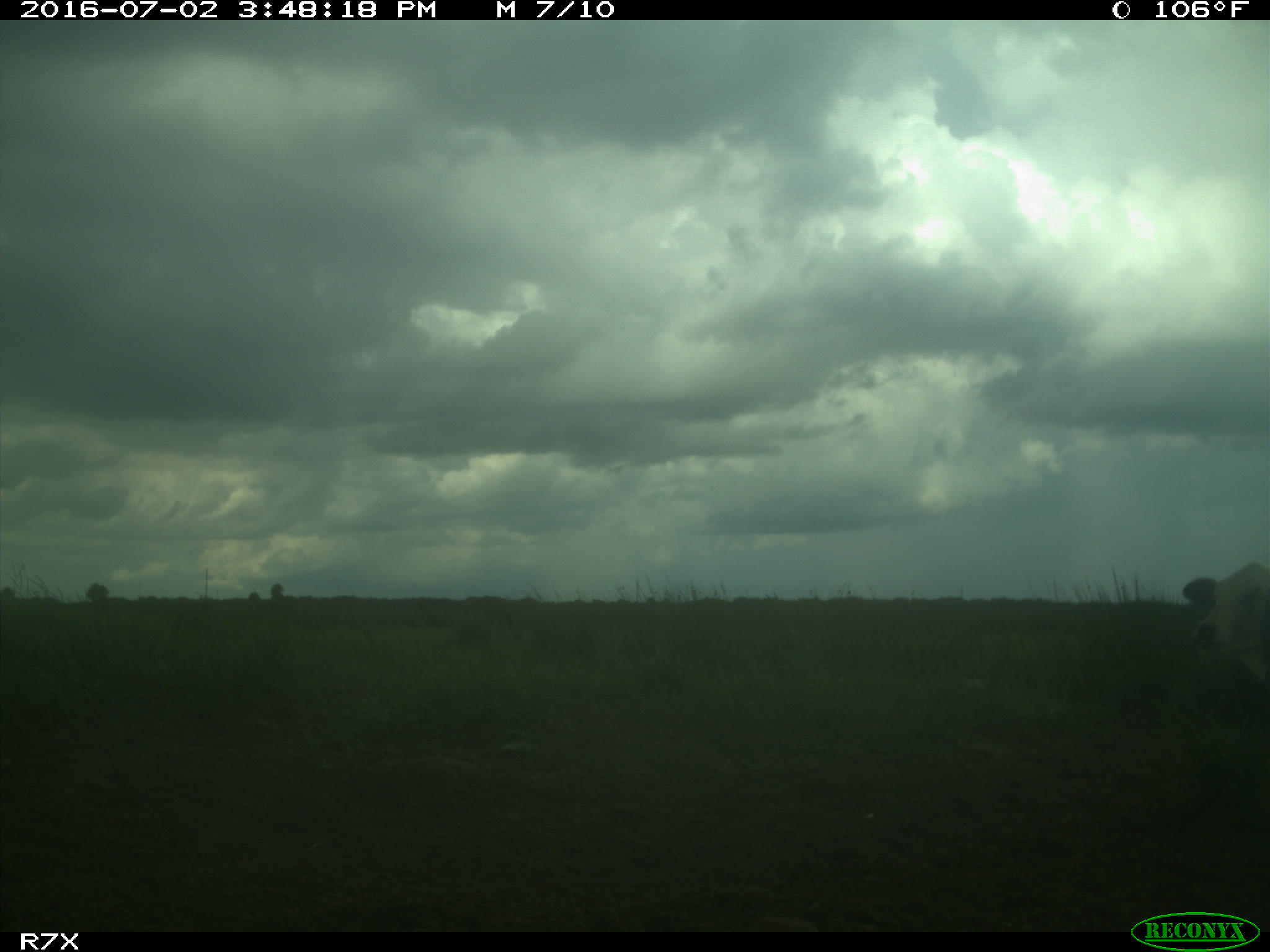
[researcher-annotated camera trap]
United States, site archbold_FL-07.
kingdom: Animalia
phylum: Chordata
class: Mammalia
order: Artiodactyla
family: Bovidae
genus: Bos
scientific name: Bos taurus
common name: domestic cow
Bos taurus (domestic cow).